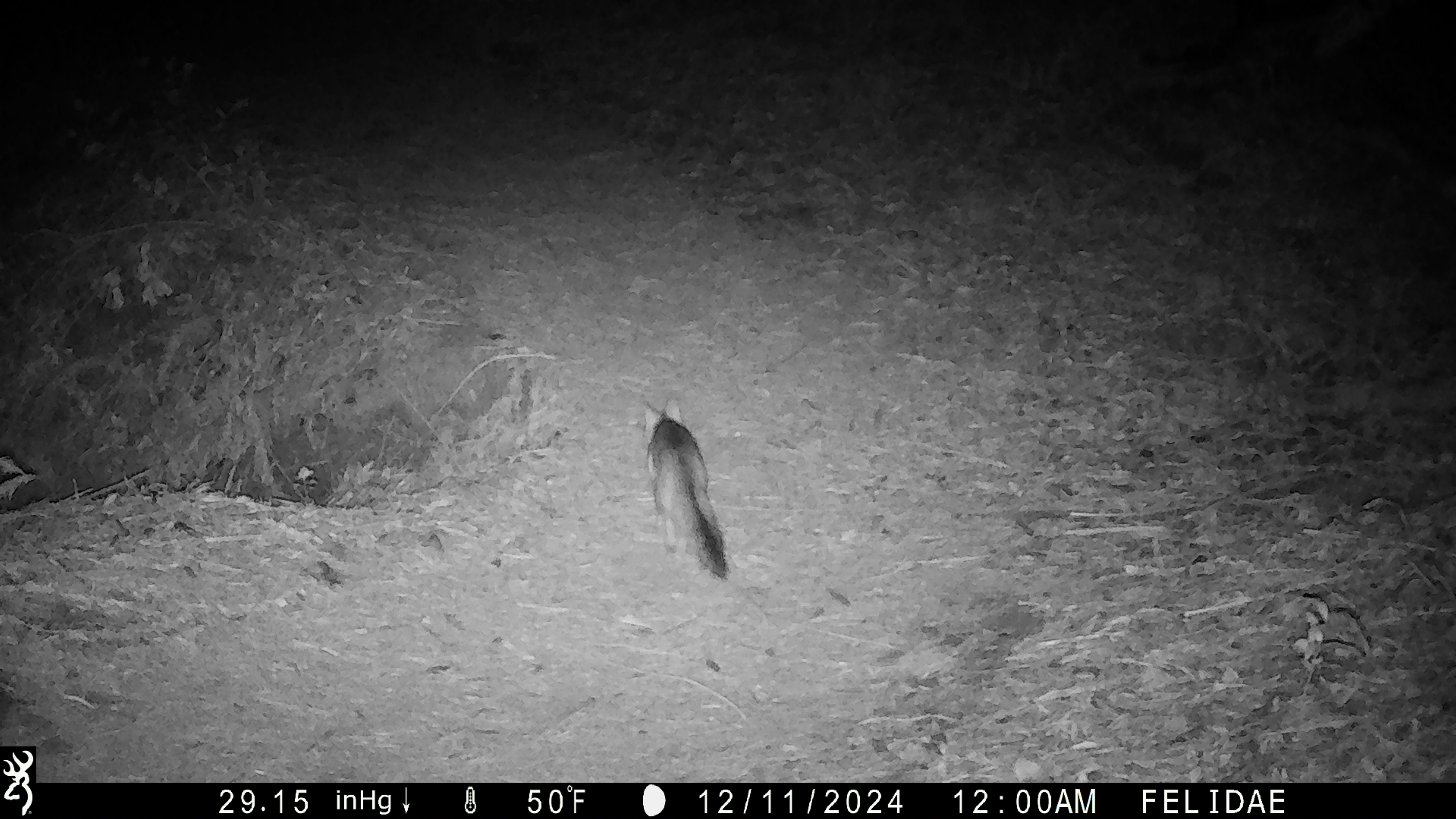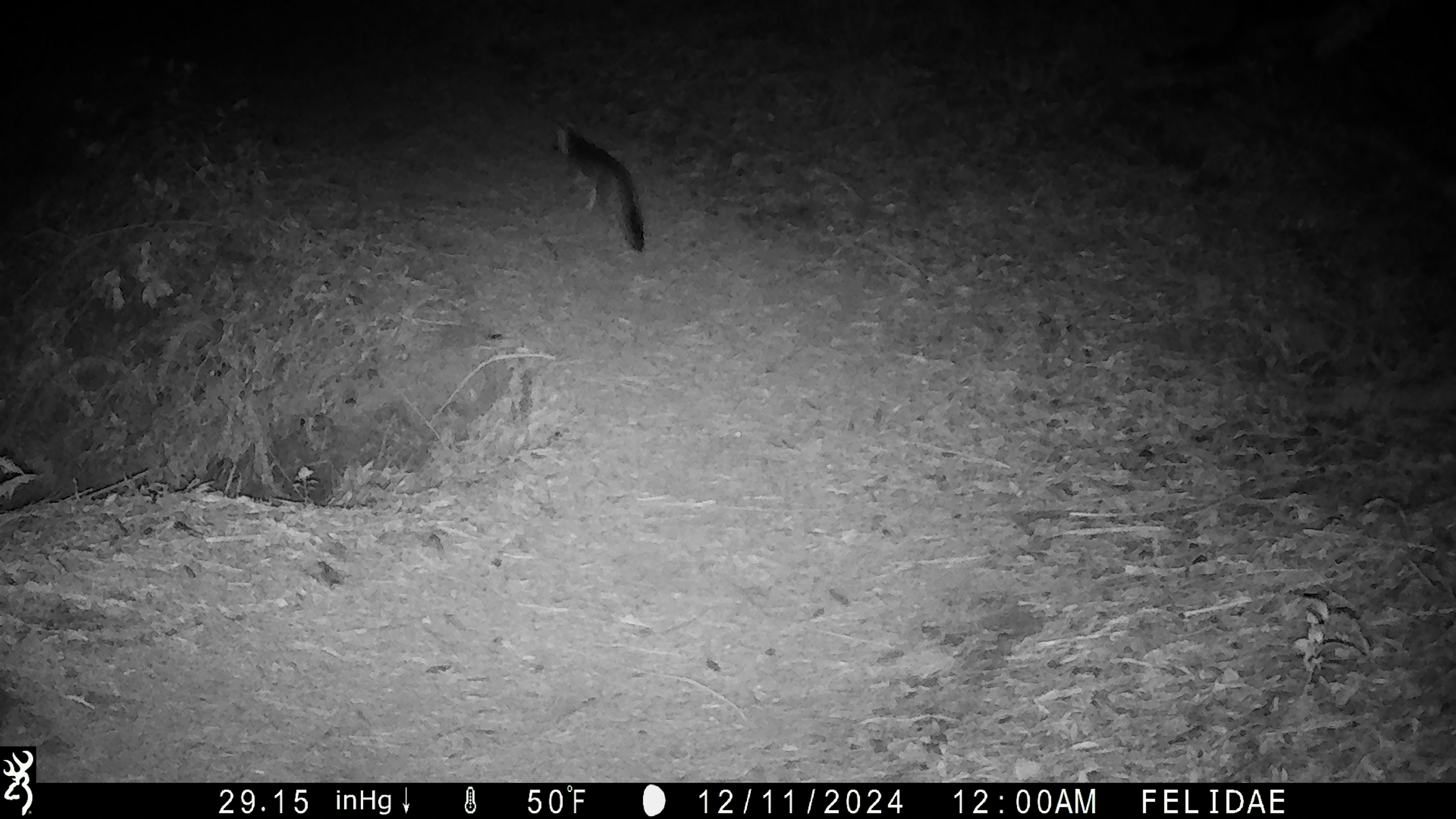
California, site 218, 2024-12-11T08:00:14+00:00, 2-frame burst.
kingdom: Animalia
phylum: Chordata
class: Mammalia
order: Carnivora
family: Canidae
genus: Urocyon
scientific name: Urocyon cinereoargenteus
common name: gray fox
Gray fox (Urocyon cinereoargenteus).